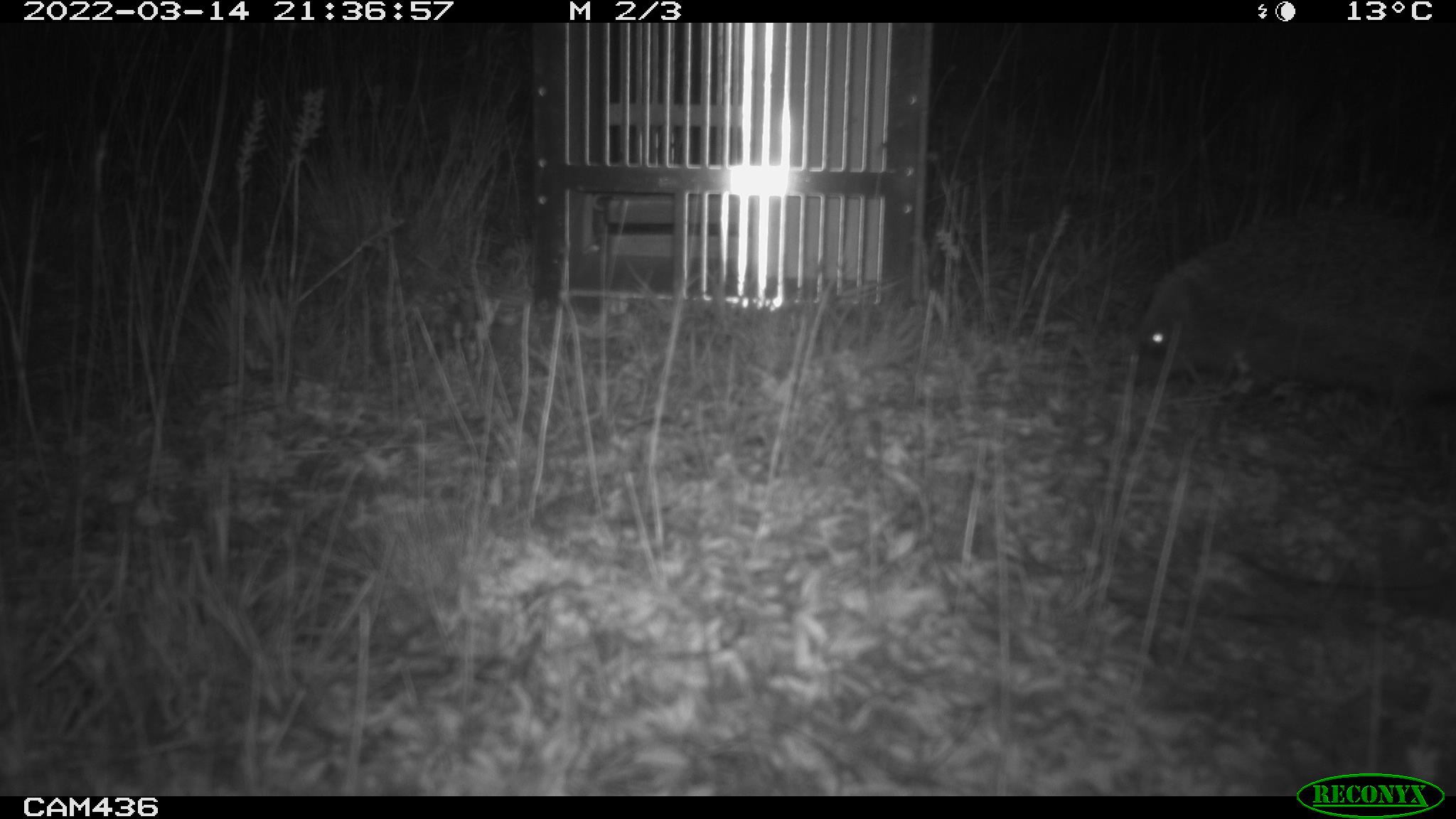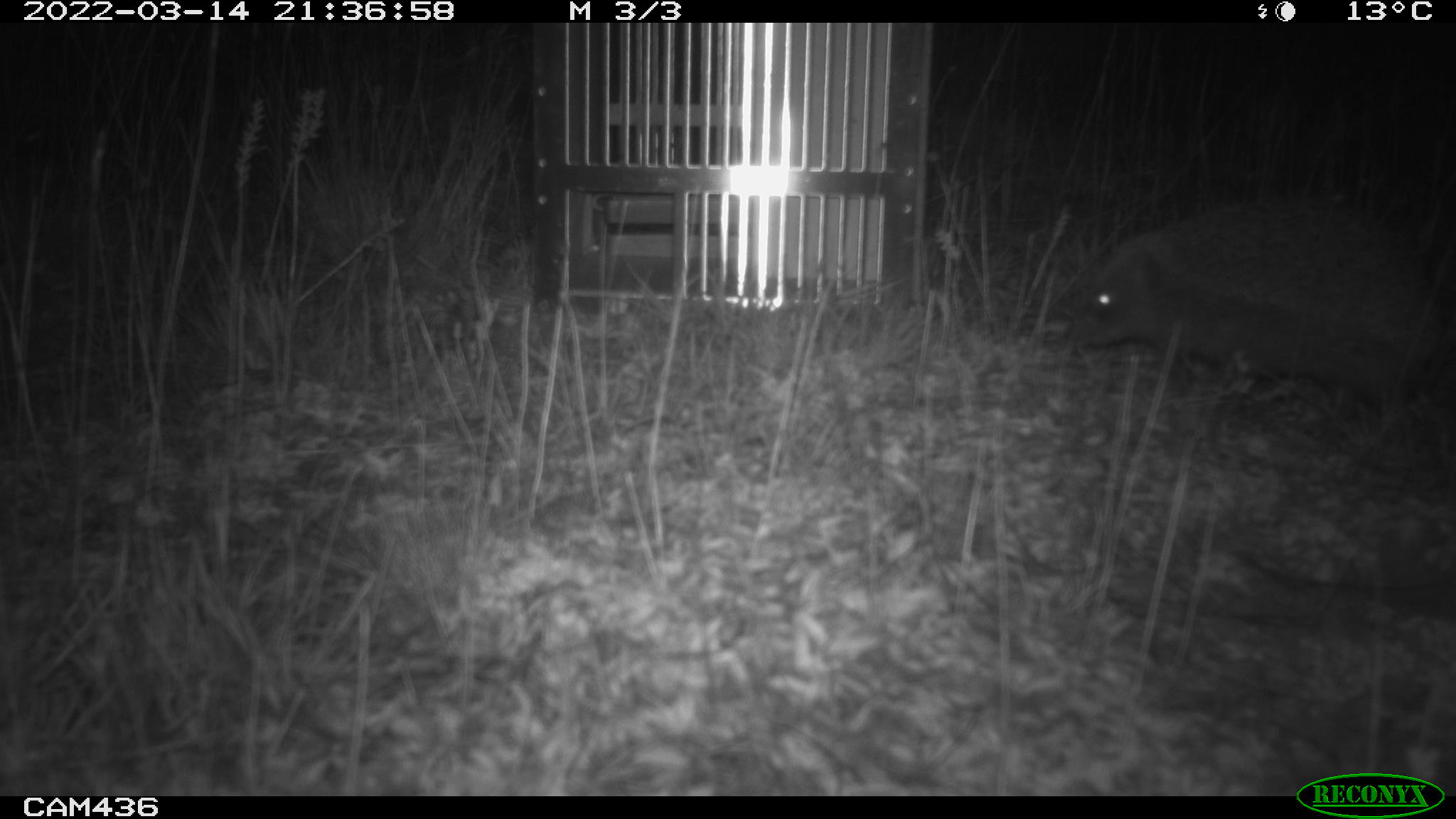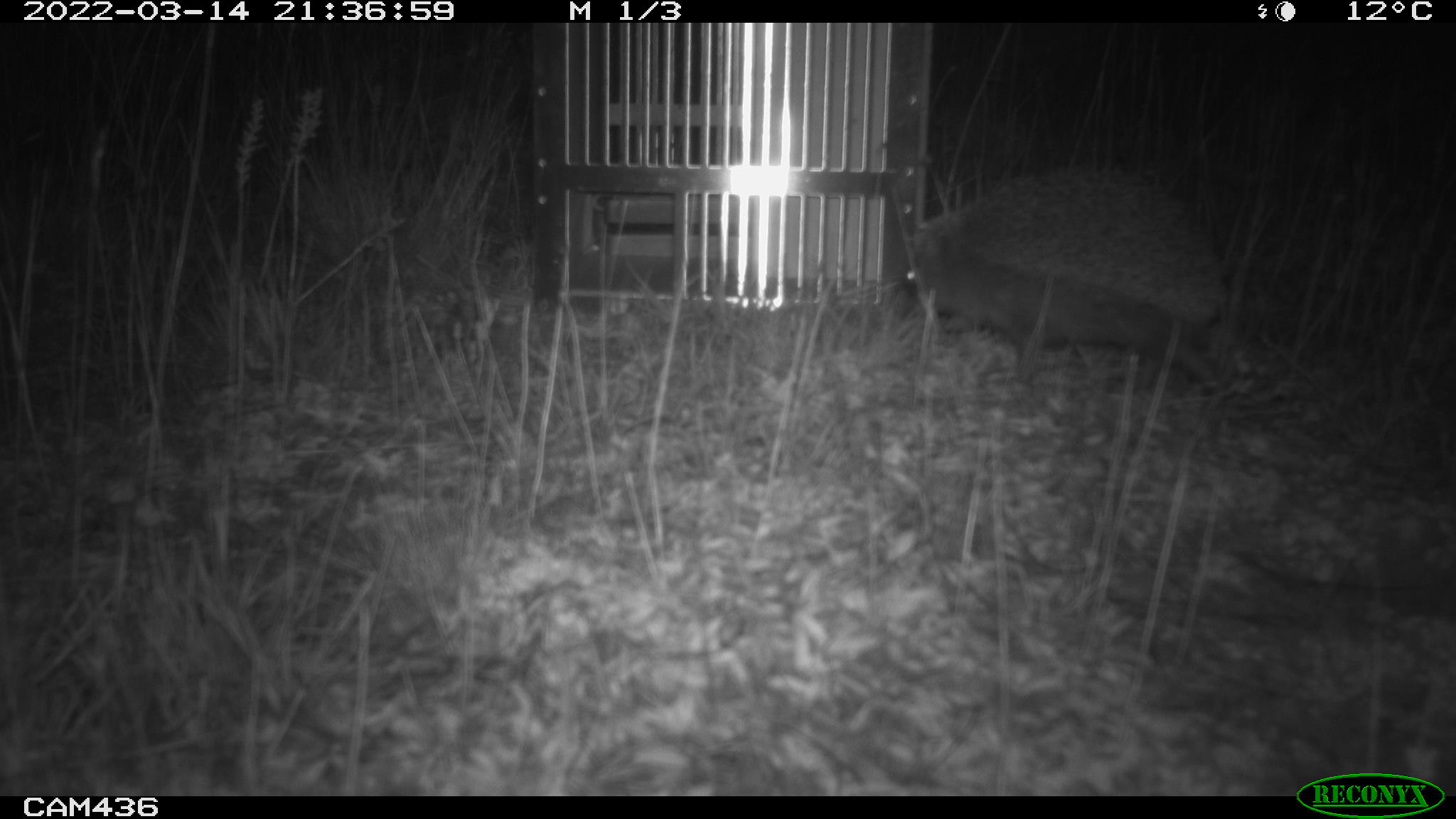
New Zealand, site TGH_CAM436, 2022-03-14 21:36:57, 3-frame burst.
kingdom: Animalia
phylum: Chordata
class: Mammalia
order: Eulipotyphla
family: Erinaceidae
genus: Erinaceus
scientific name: Erinaceus europaeus europaeus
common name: european hedgehog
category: hedgehog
Hedgehog (european hedgehog) (Erinaceus europaeus europaeus).